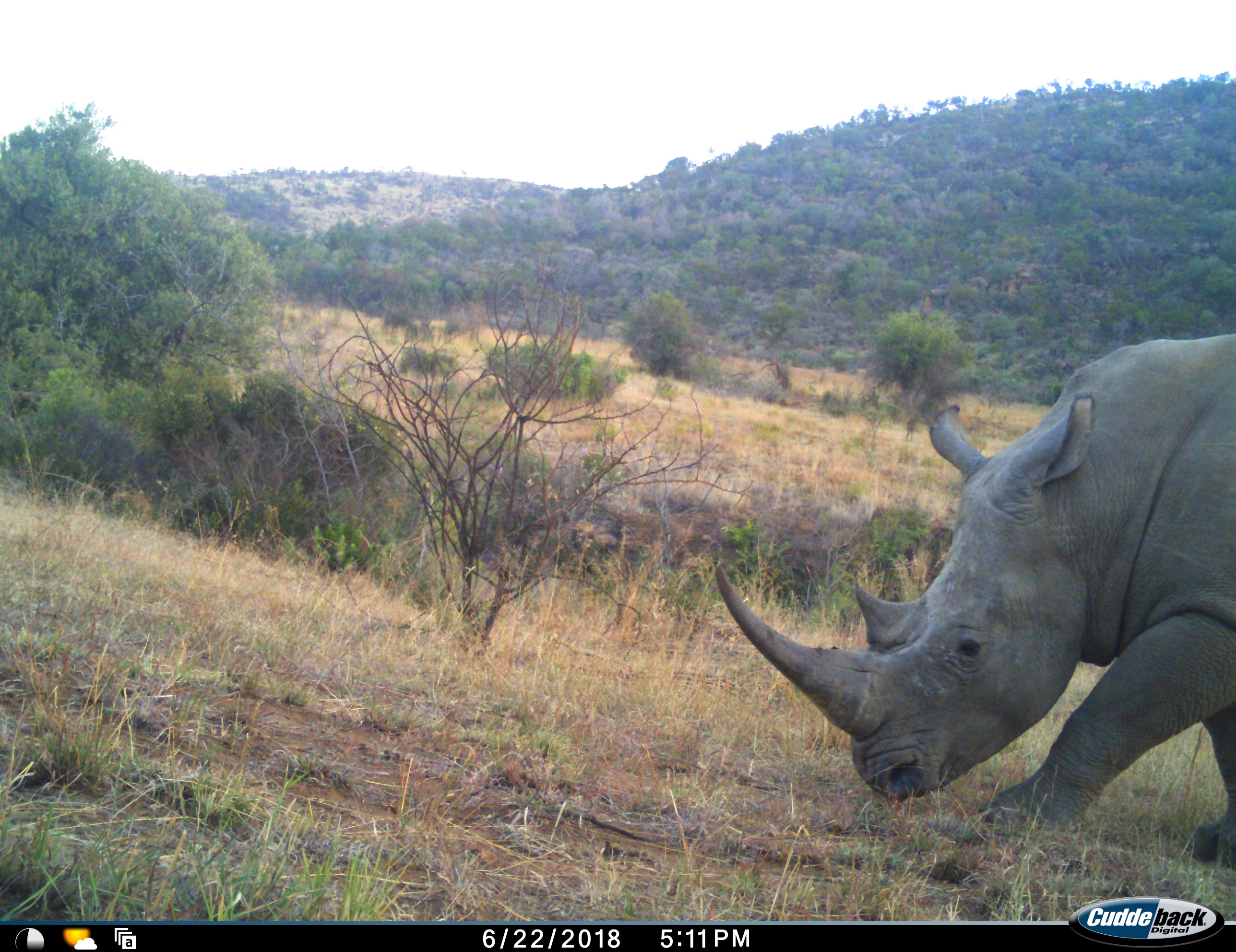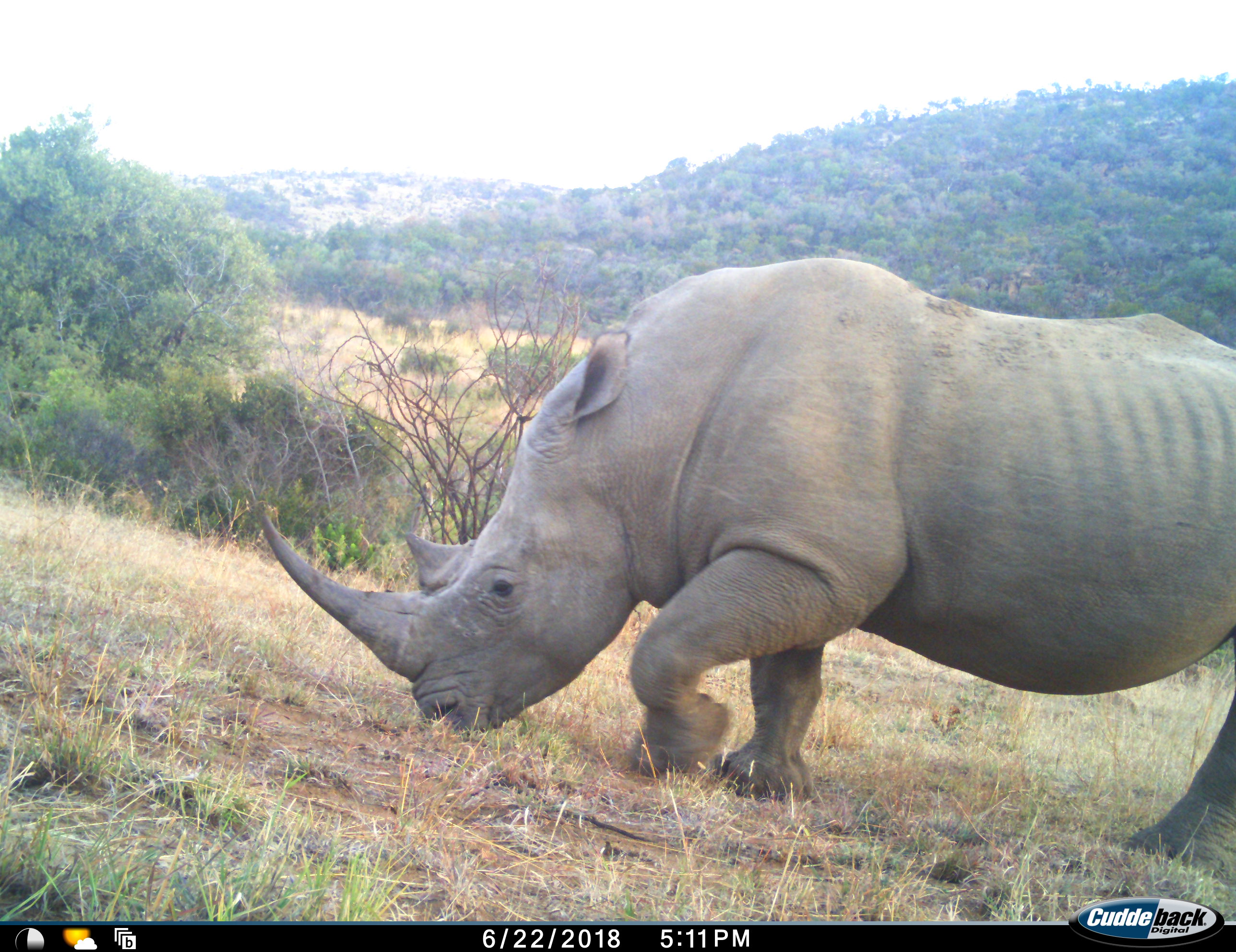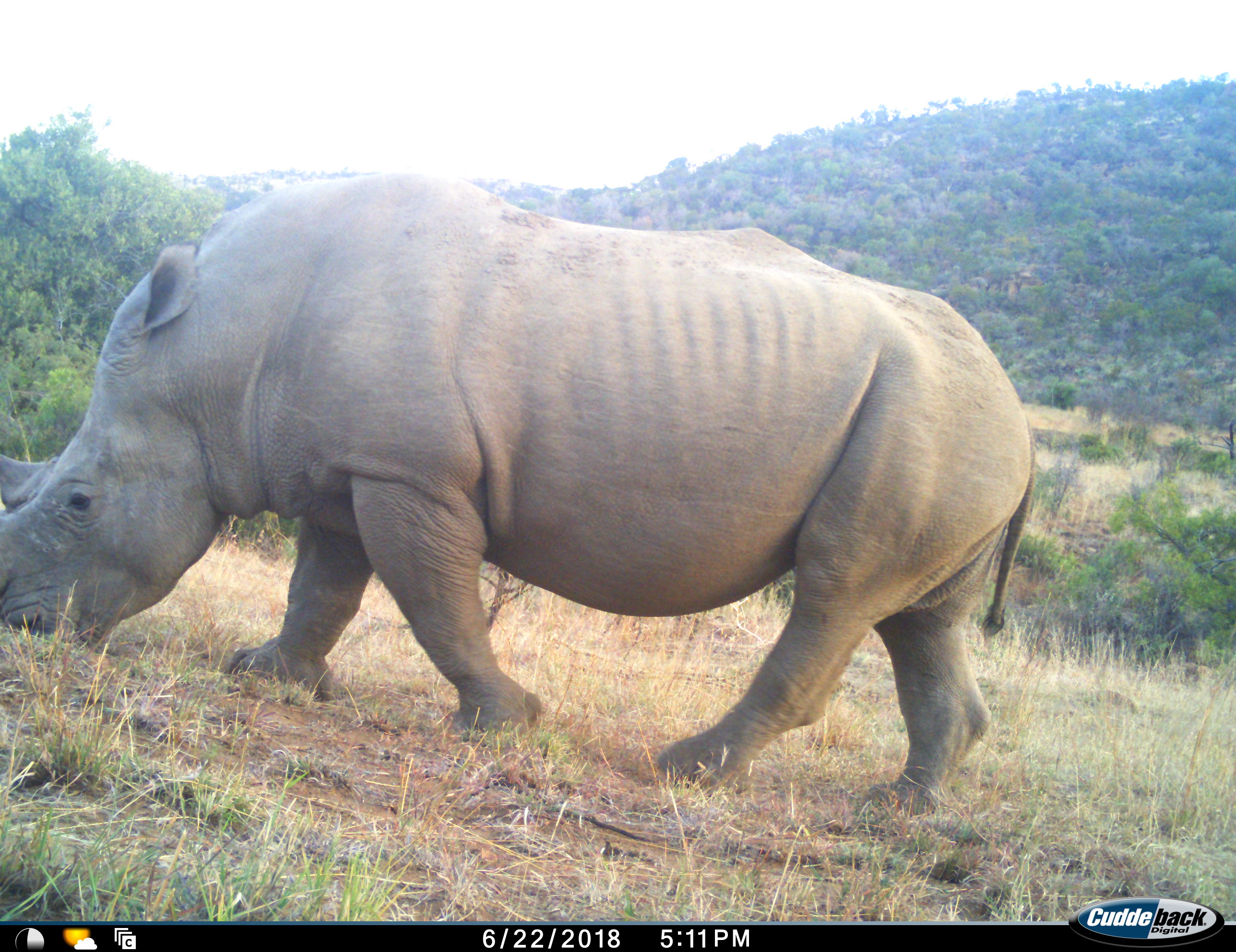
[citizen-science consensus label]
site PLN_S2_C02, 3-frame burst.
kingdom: Animalia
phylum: Chordata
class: Mammalia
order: Perissodactyla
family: Rhinocerotidae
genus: Ceratotherium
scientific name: Ceratotherium simum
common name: white rhinoceros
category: rhinoceroswhite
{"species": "rhinoceroswhite (white rhinoceros) (Ceratotherium simum)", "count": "1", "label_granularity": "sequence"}